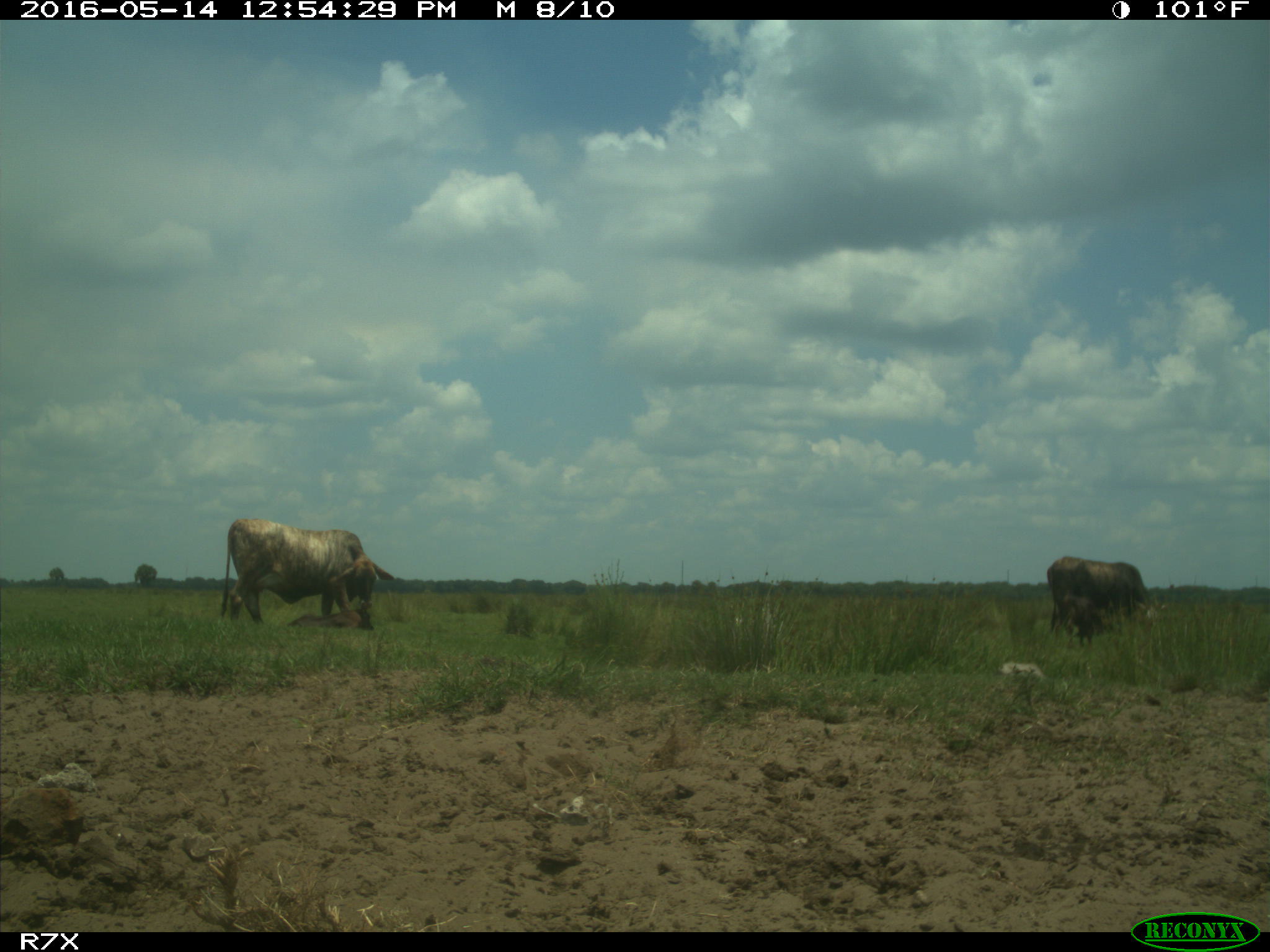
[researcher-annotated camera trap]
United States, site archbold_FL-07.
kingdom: Animalia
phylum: Chordata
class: Mammalia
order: Artiodactyla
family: Bovidae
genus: Bos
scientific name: Bos taurus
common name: domestic cow